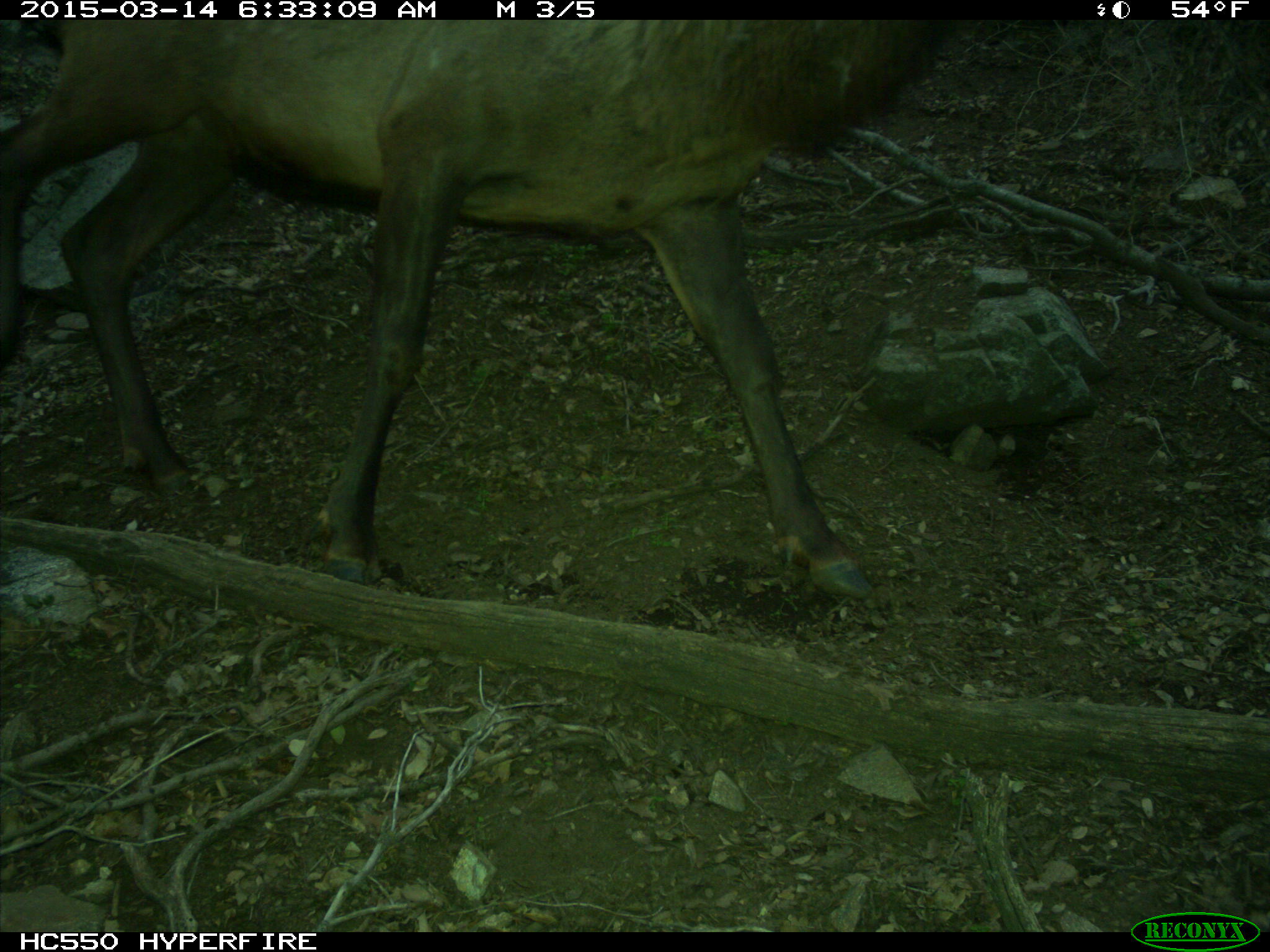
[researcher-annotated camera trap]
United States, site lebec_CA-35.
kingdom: Animalia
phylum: Chordata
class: Mammalia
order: Artiodactyla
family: Cervidae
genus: Cervus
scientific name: Cervus canadensis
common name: elk